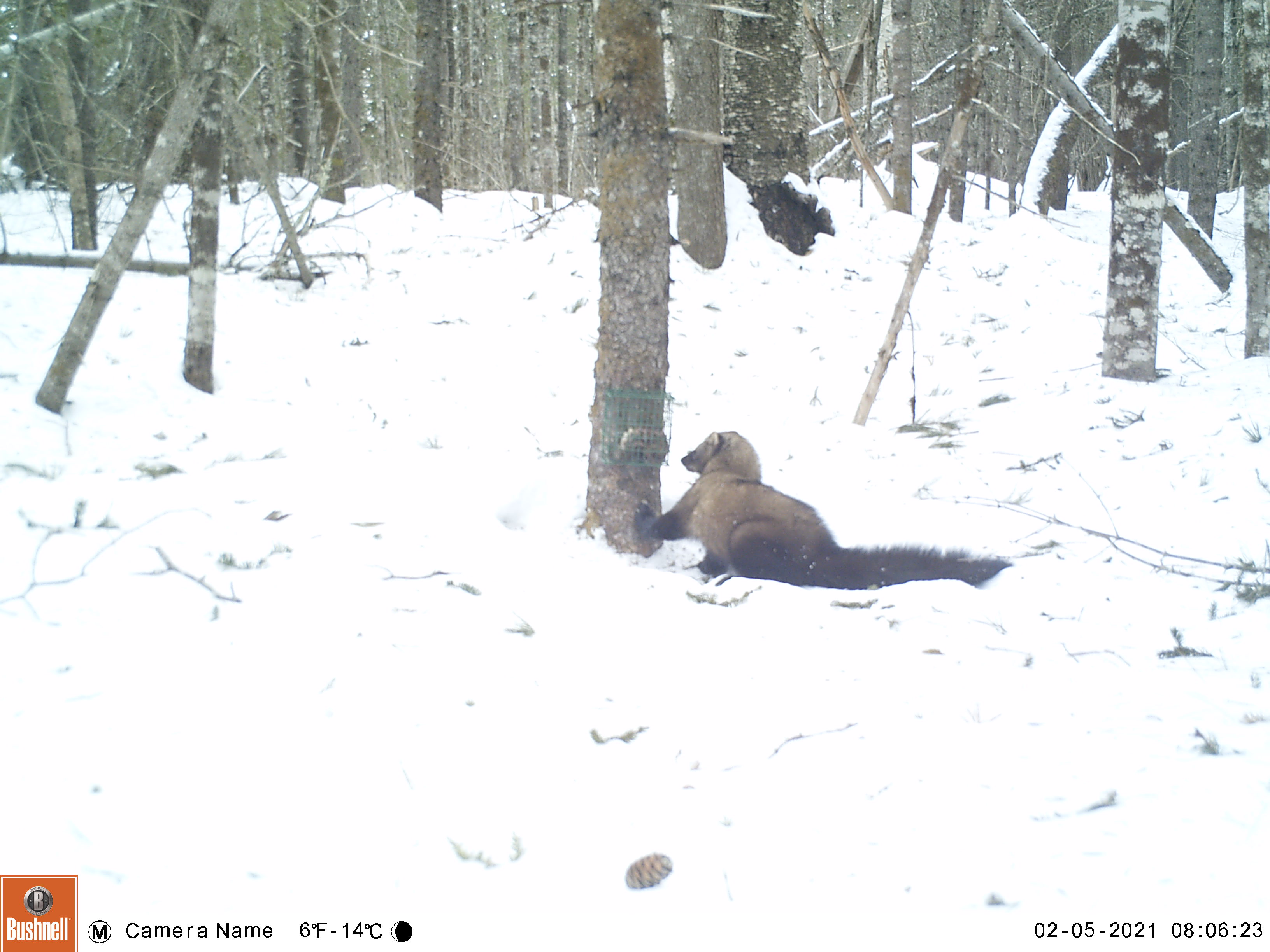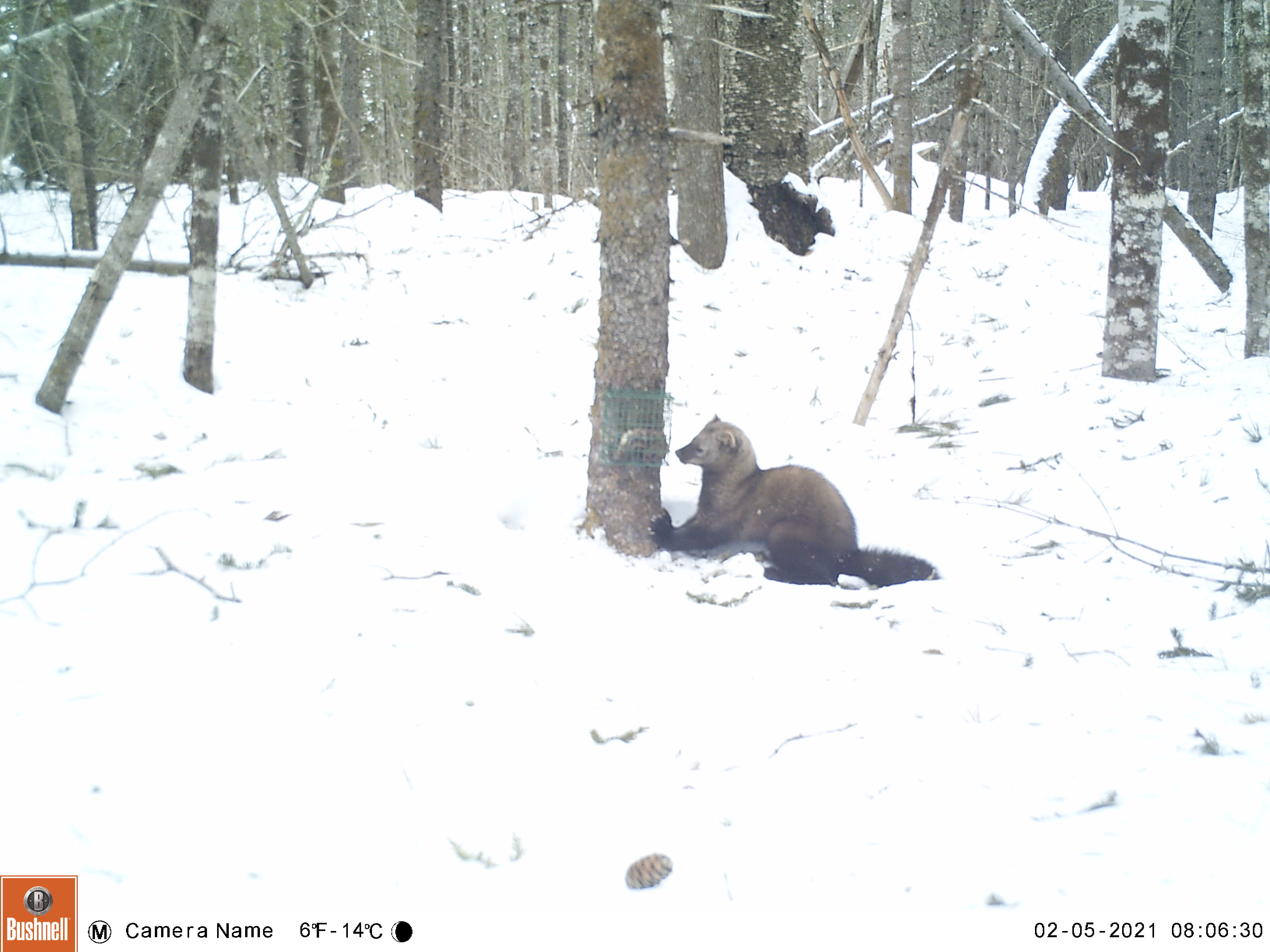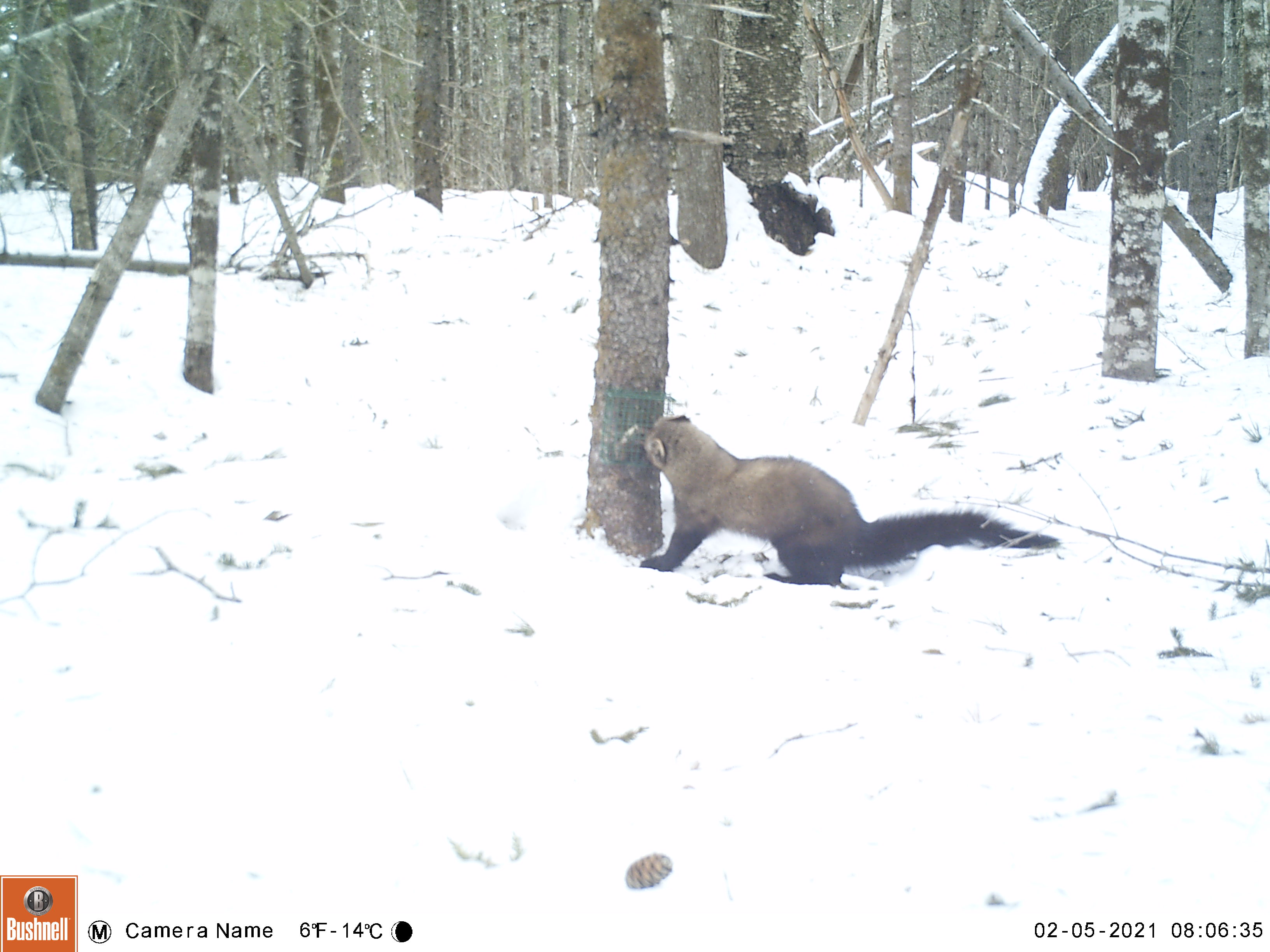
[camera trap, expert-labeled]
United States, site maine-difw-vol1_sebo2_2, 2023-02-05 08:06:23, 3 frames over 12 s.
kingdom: Animalia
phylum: Chordata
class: Mammalia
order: Carnivora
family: Mustelidae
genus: Pekania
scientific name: Pekania pennanti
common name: fisher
Fisher (Pekania pennanti).